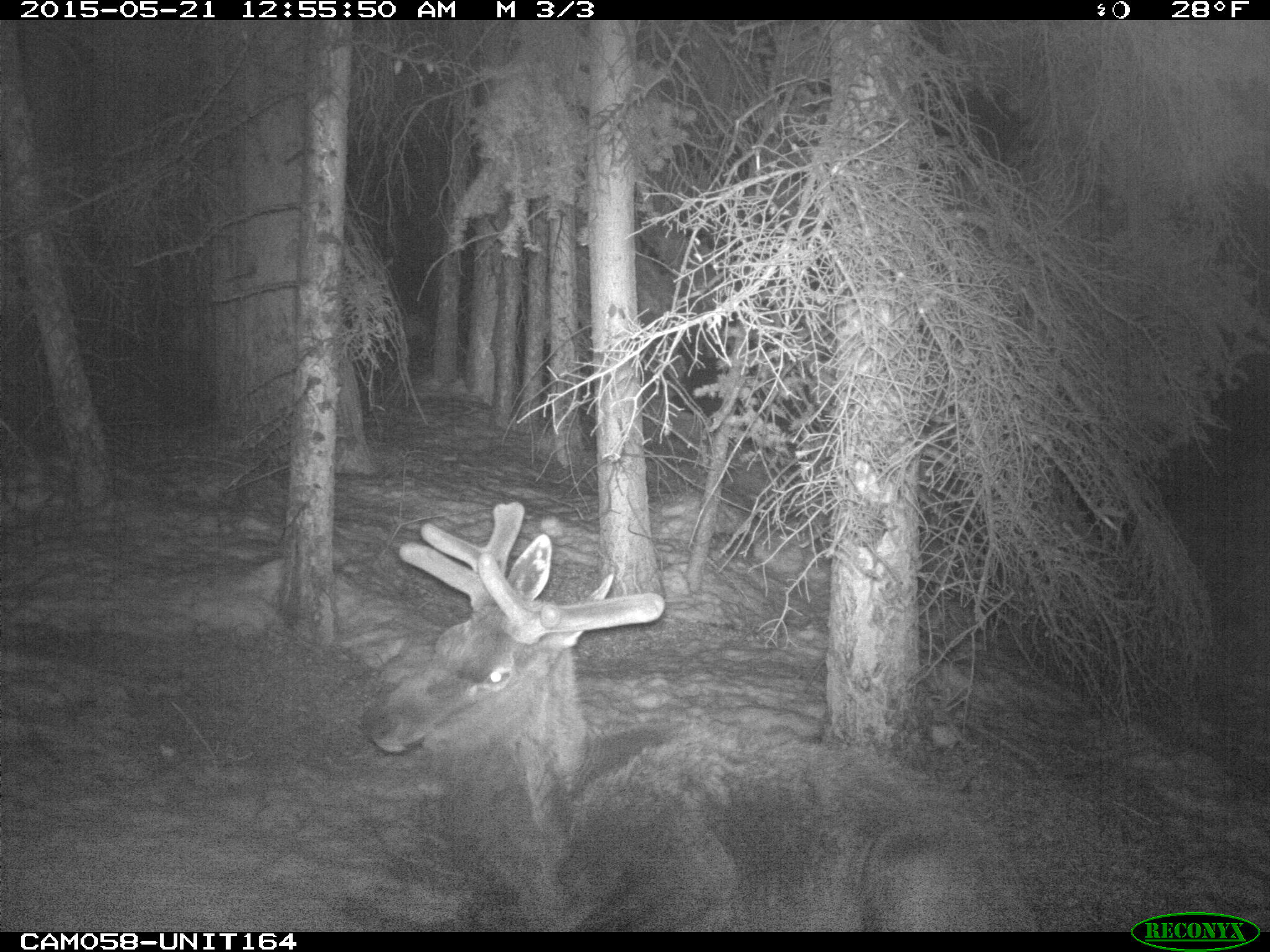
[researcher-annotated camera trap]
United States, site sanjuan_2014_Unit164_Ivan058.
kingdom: Animalia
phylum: Chordata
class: Mammalia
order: Artiodactyla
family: Cervidae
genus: Cervus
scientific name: Cervus elaphus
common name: red deer